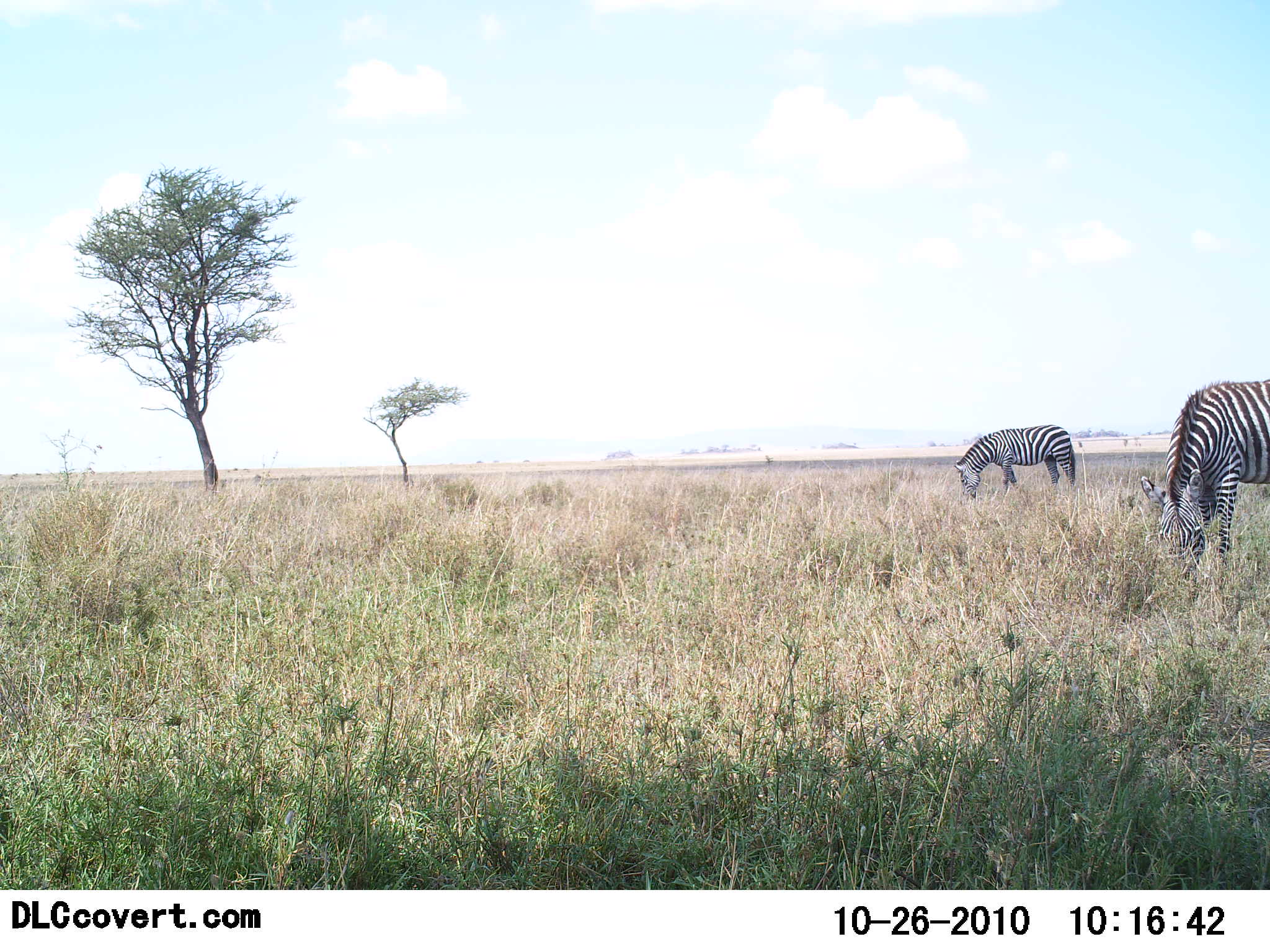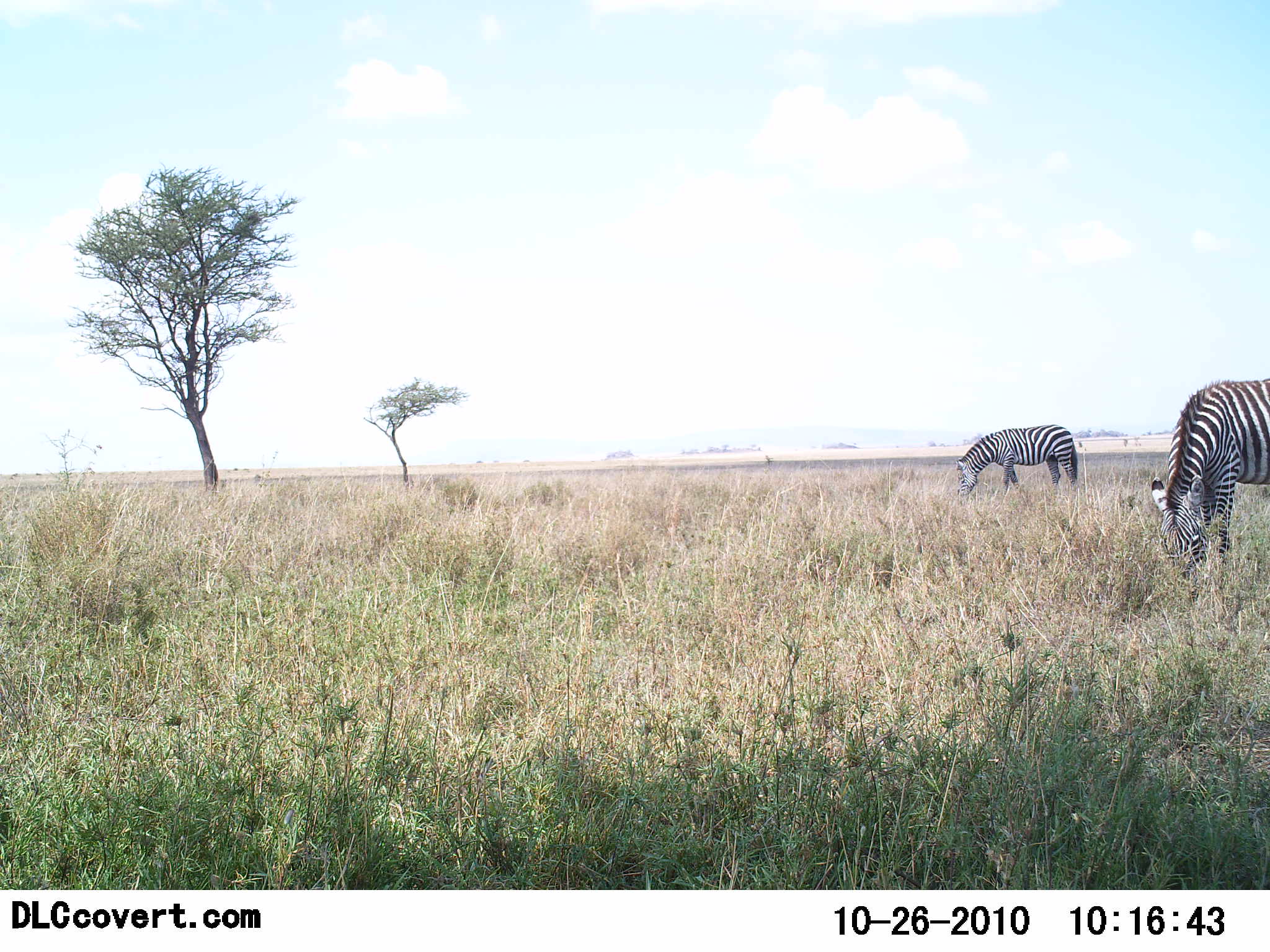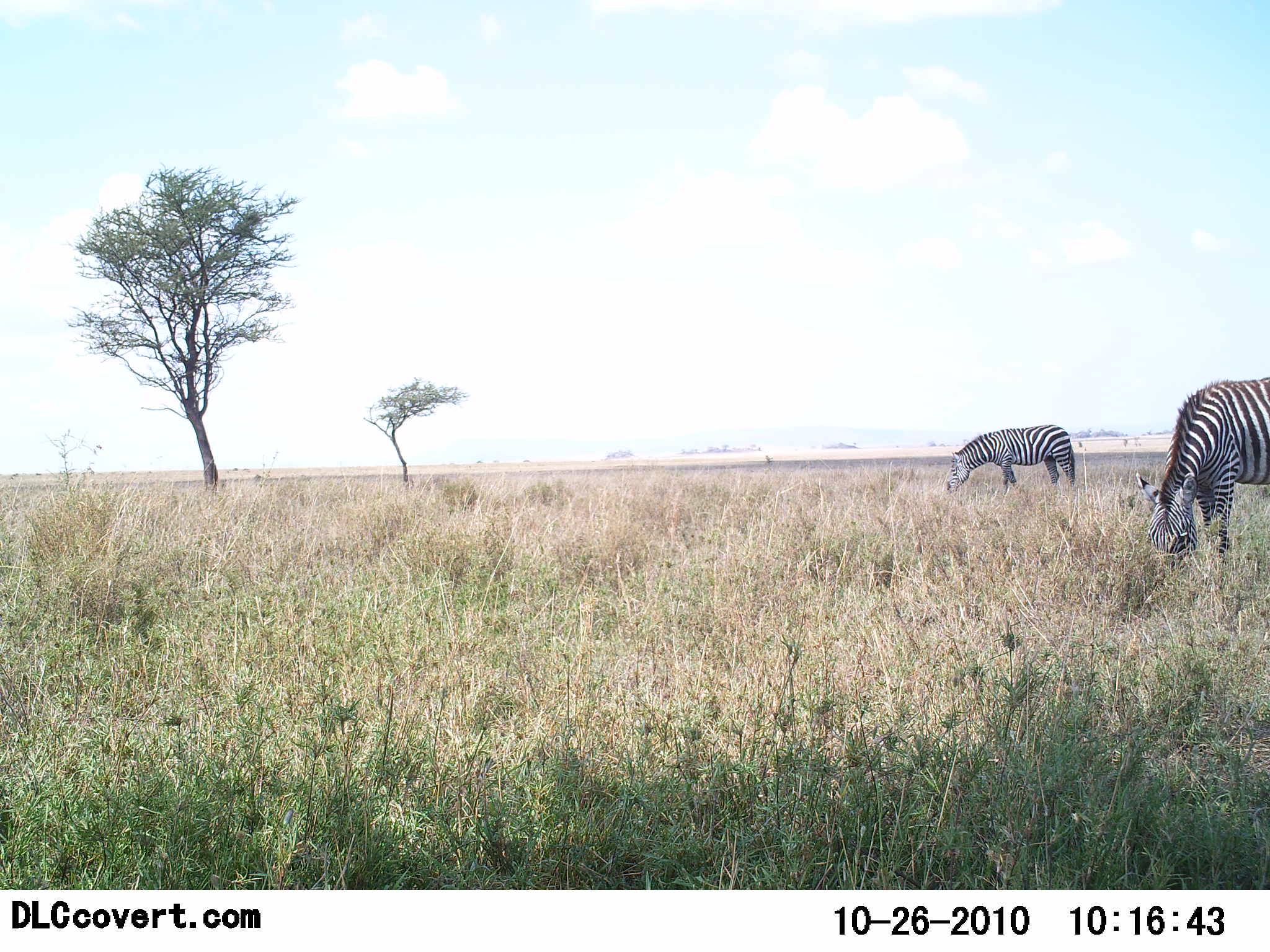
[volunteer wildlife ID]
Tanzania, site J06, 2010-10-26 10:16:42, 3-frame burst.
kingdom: Animalia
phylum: Chordata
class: Mammalia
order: Perissodactyla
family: Equidae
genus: Equus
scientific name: Equus quagga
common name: plains zebra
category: zebra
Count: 2.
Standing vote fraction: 46%.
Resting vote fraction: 0%.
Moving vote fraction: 0%.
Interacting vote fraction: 0%.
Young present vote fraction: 0%.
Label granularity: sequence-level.